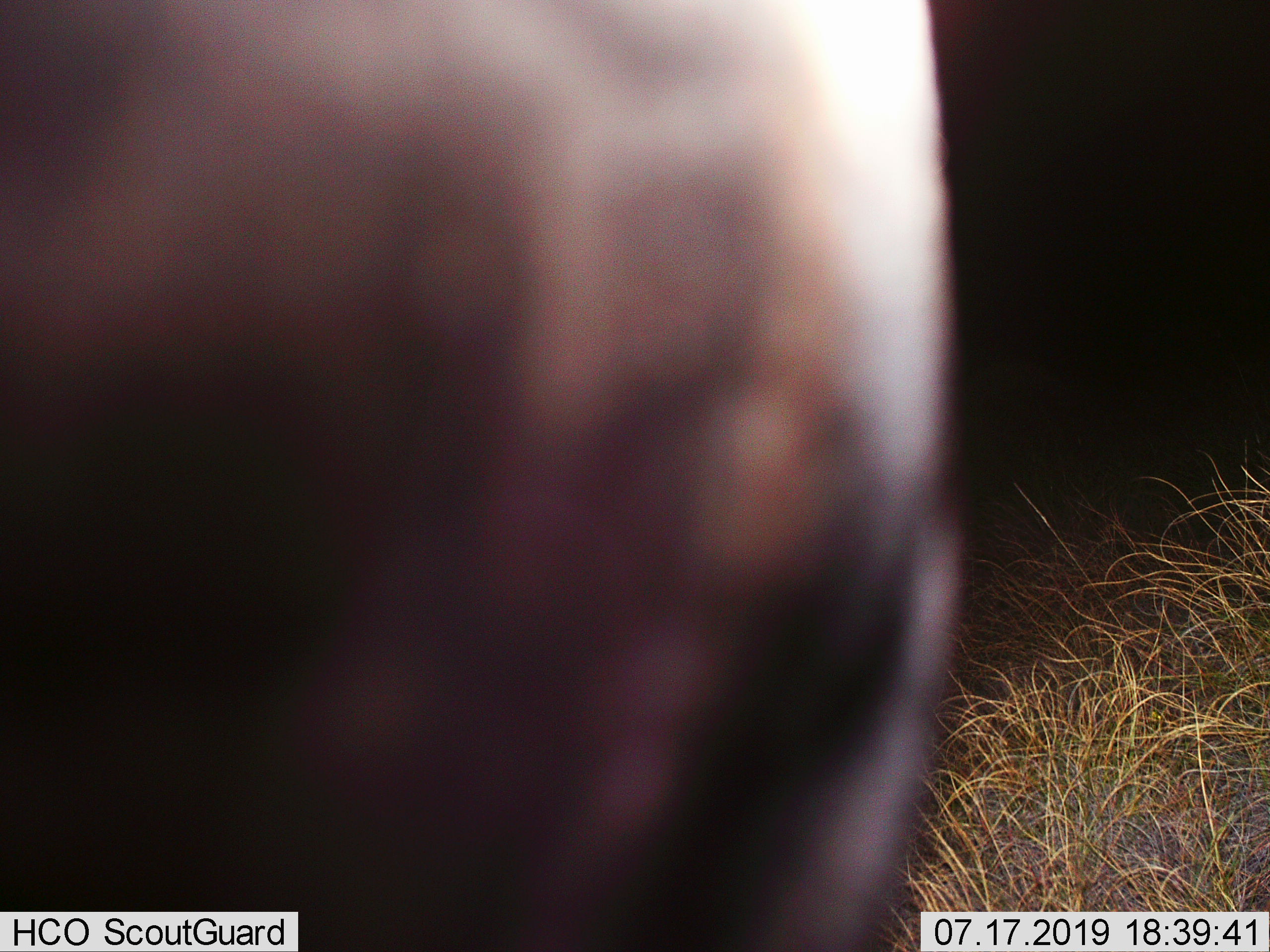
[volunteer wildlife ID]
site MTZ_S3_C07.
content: unidentified animal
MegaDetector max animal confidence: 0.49